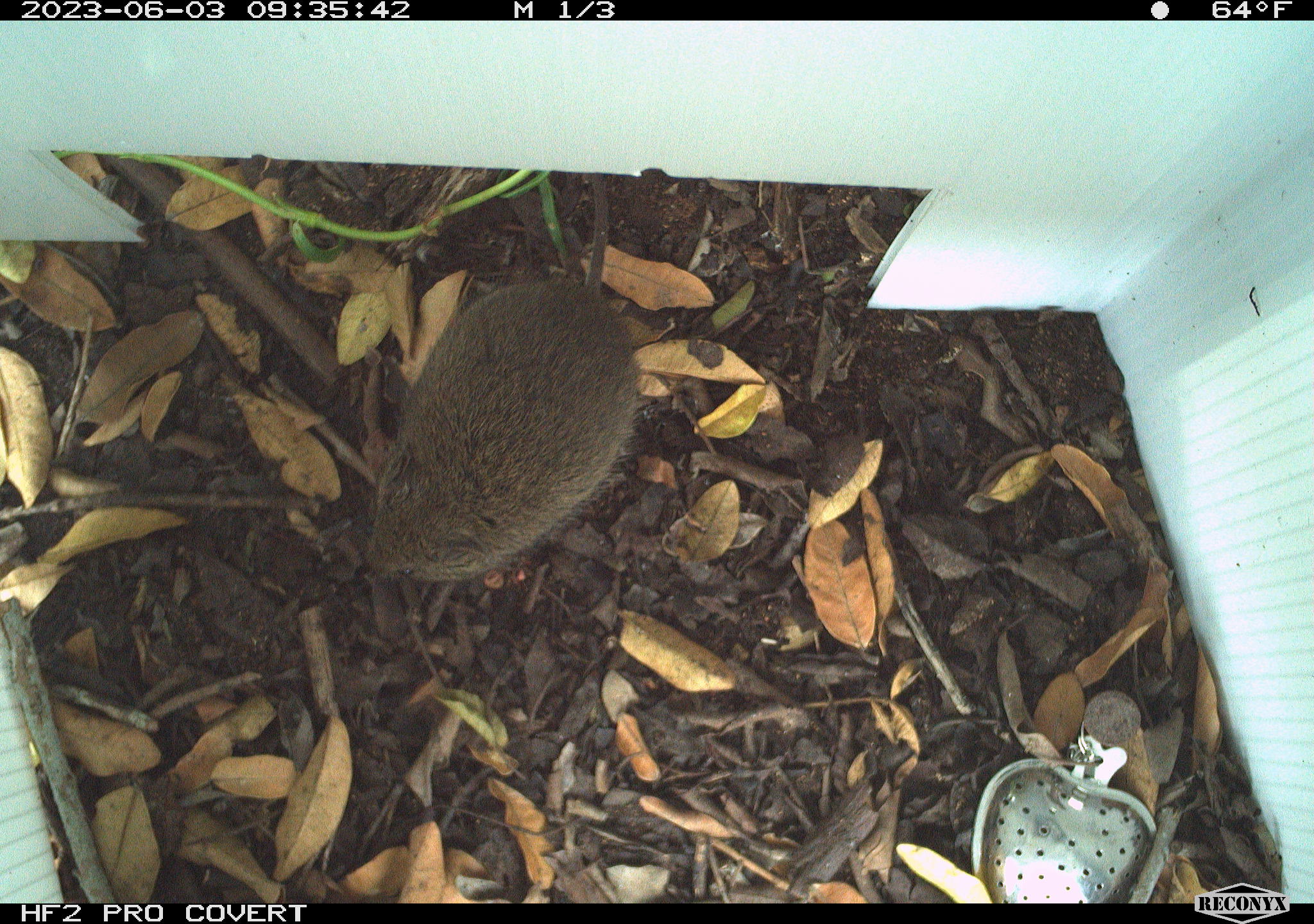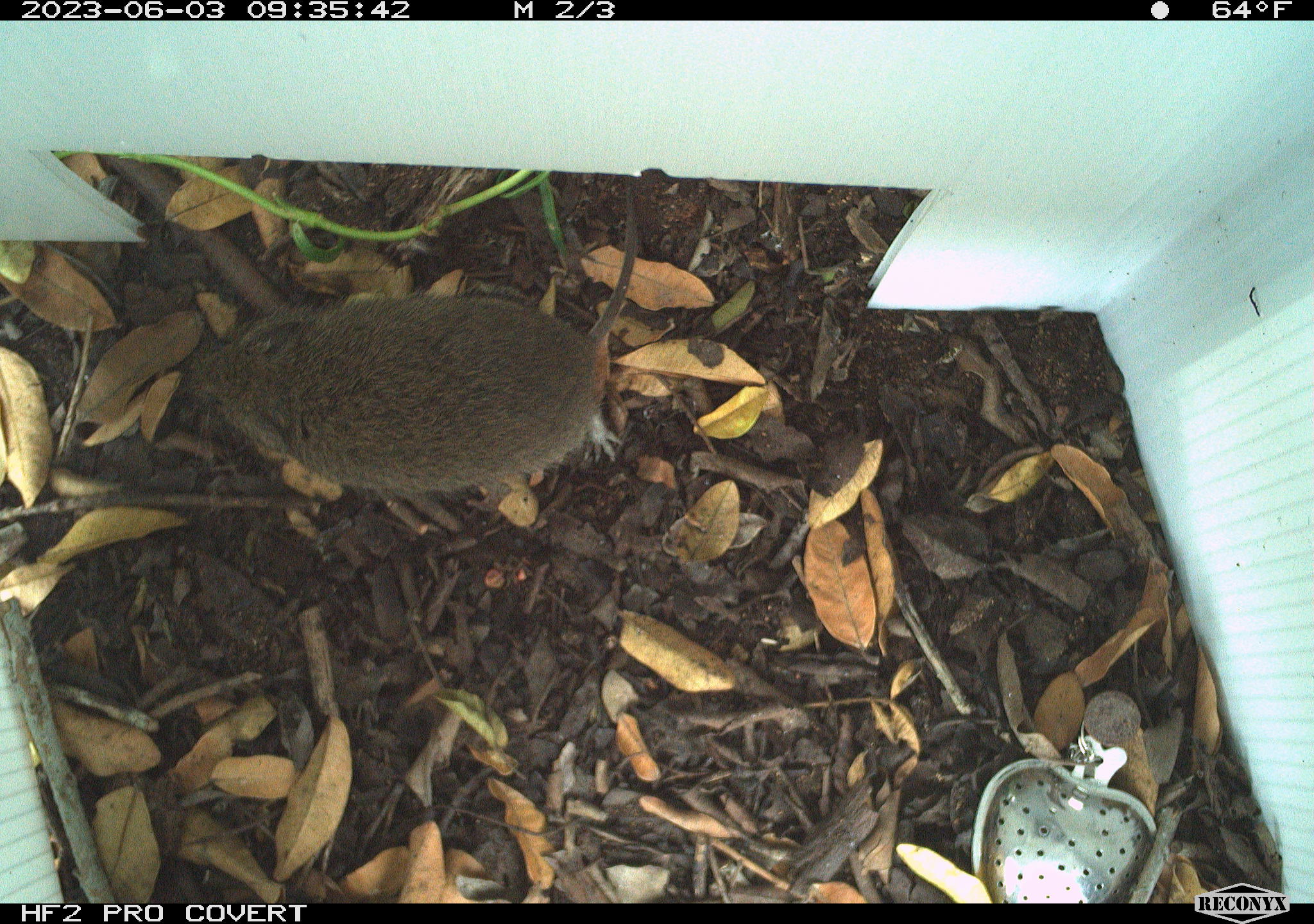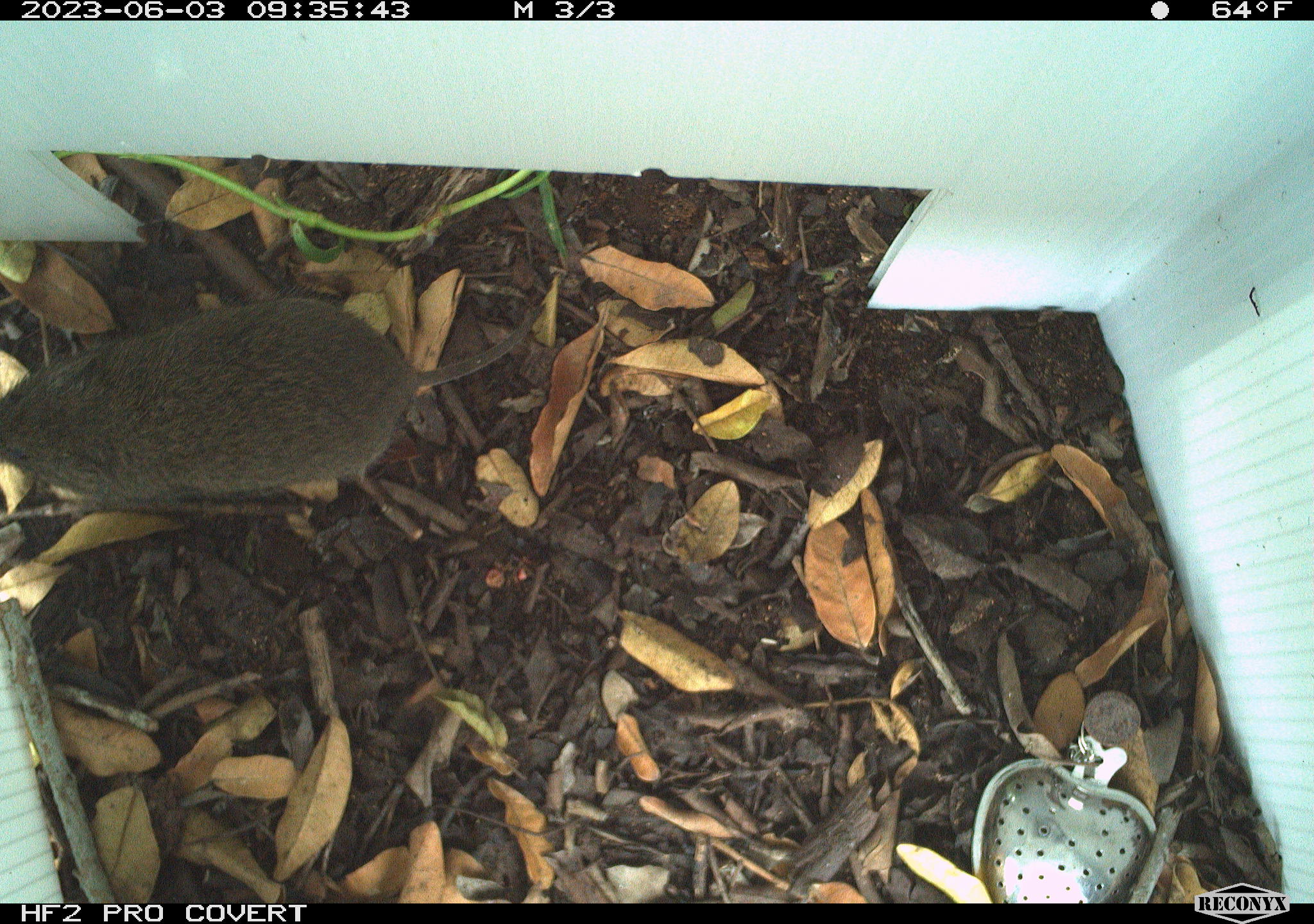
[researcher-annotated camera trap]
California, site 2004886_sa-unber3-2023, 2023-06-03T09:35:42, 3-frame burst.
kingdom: Animalia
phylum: Chordata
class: Mammalia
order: Rodentia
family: Cricetidae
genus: Microtus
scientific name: Microtus californicus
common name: california vole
California vole (Microtus californicus).